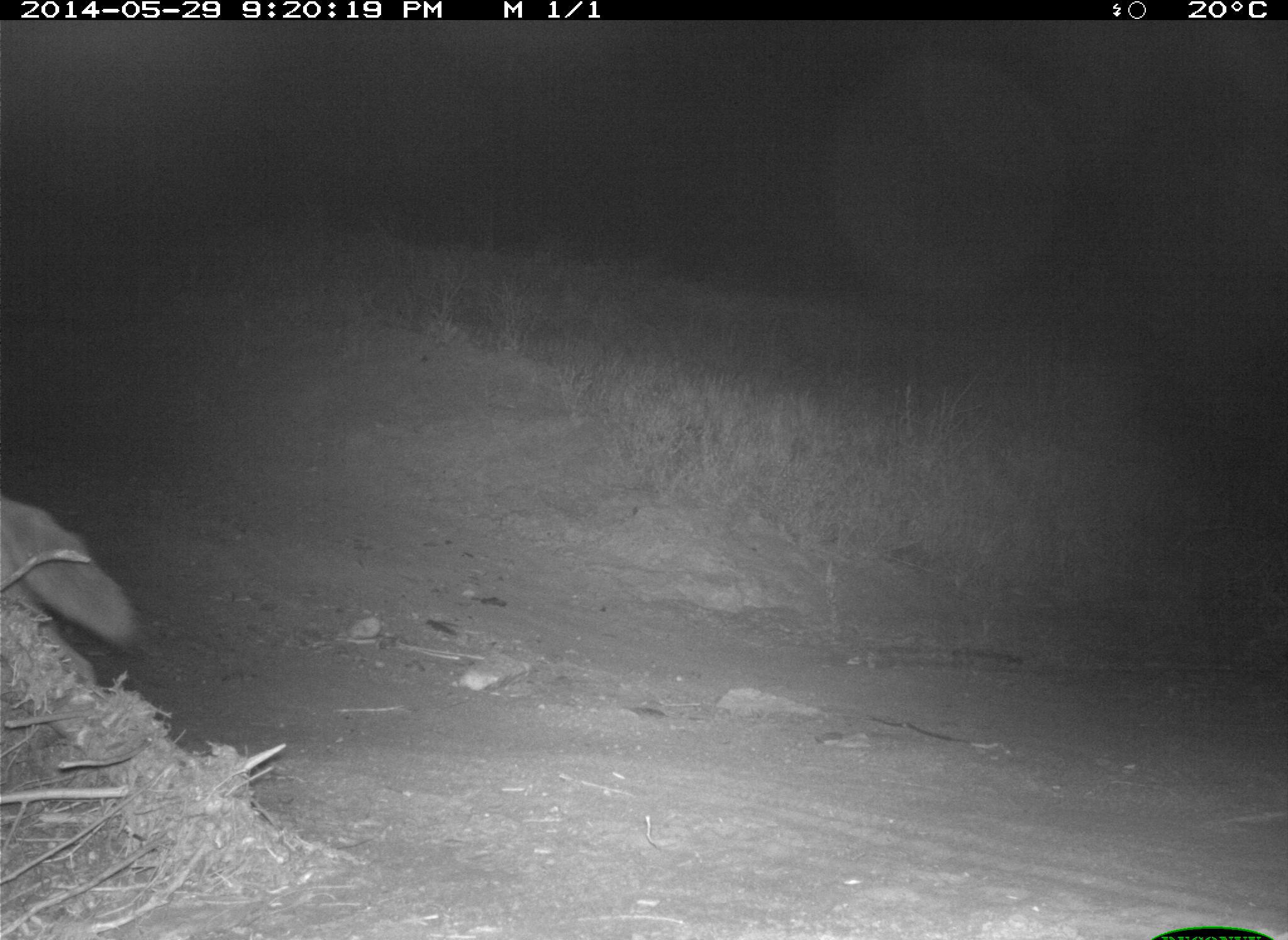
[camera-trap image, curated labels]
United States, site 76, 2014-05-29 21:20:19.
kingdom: Animalia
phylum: Chordata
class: Mammalia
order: Carnivora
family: Canidae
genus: Canis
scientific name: Canis latrans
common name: coyote